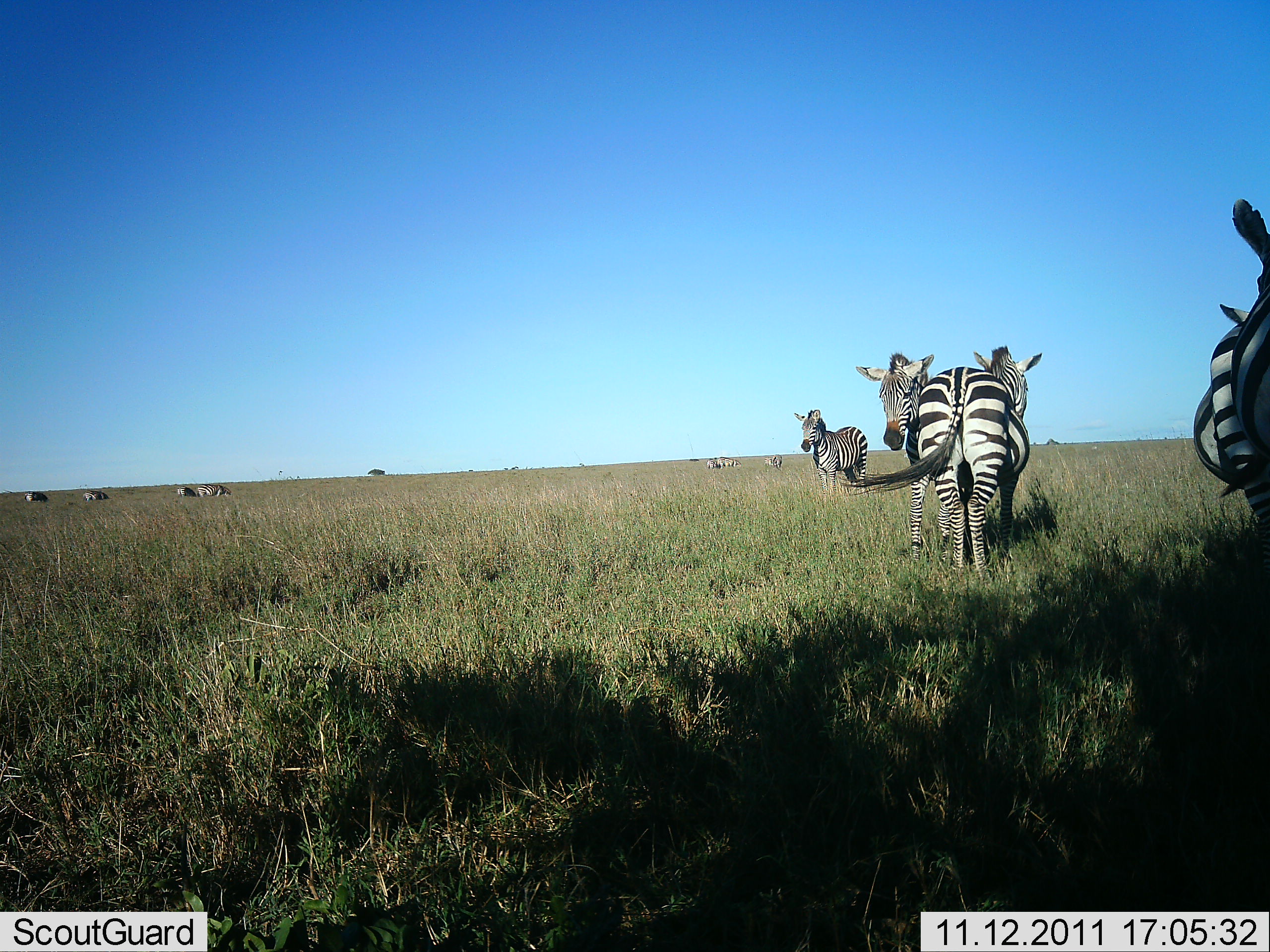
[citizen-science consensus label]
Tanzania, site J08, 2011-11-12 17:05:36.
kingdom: Animalia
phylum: Chordata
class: Mammalia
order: Perissodactyla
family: Equidae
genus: Equus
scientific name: Equus quagga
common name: plains zebra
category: zebra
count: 7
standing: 77%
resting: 15%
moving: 8%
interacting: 15%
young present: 0%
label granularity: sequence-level